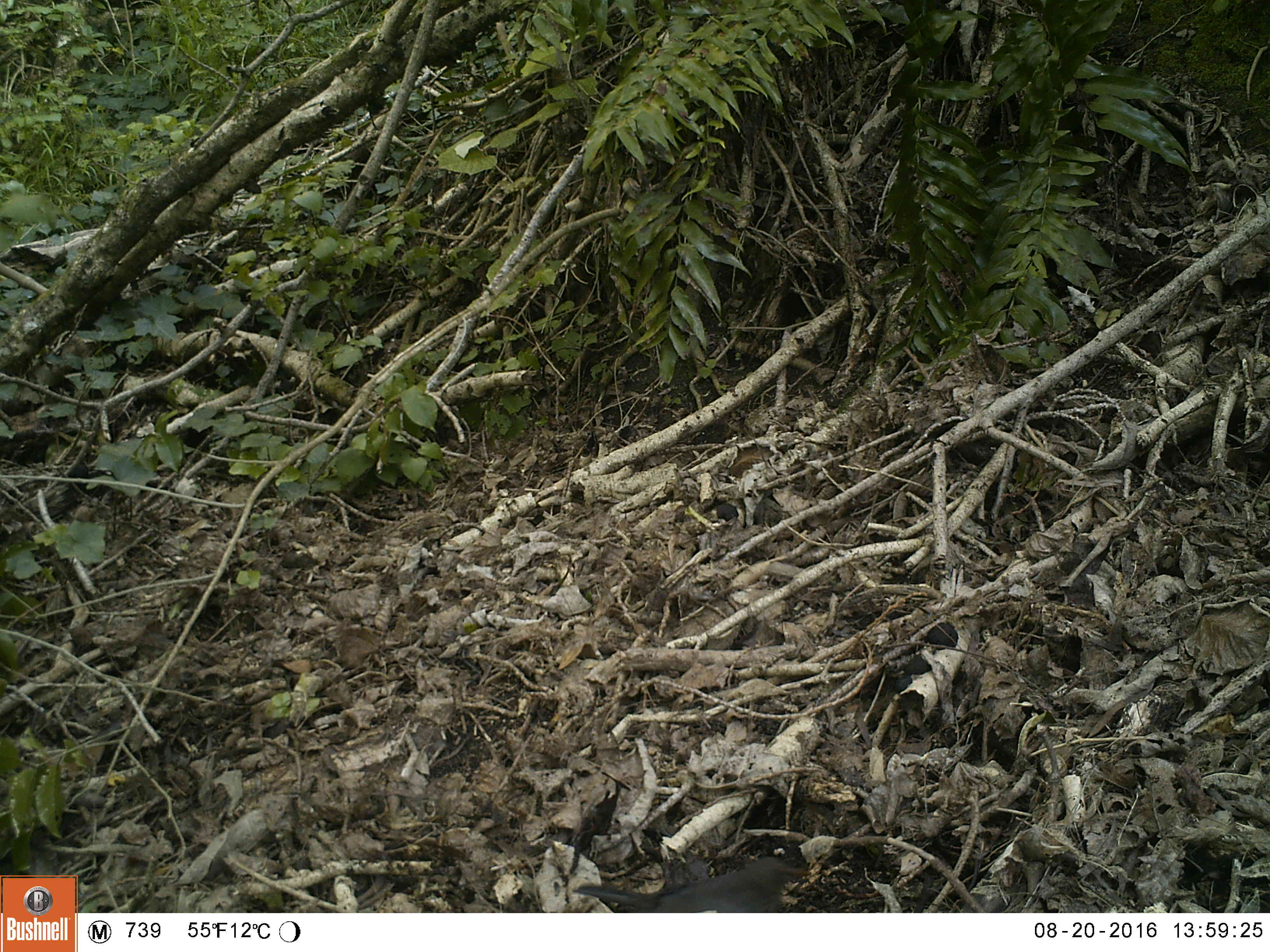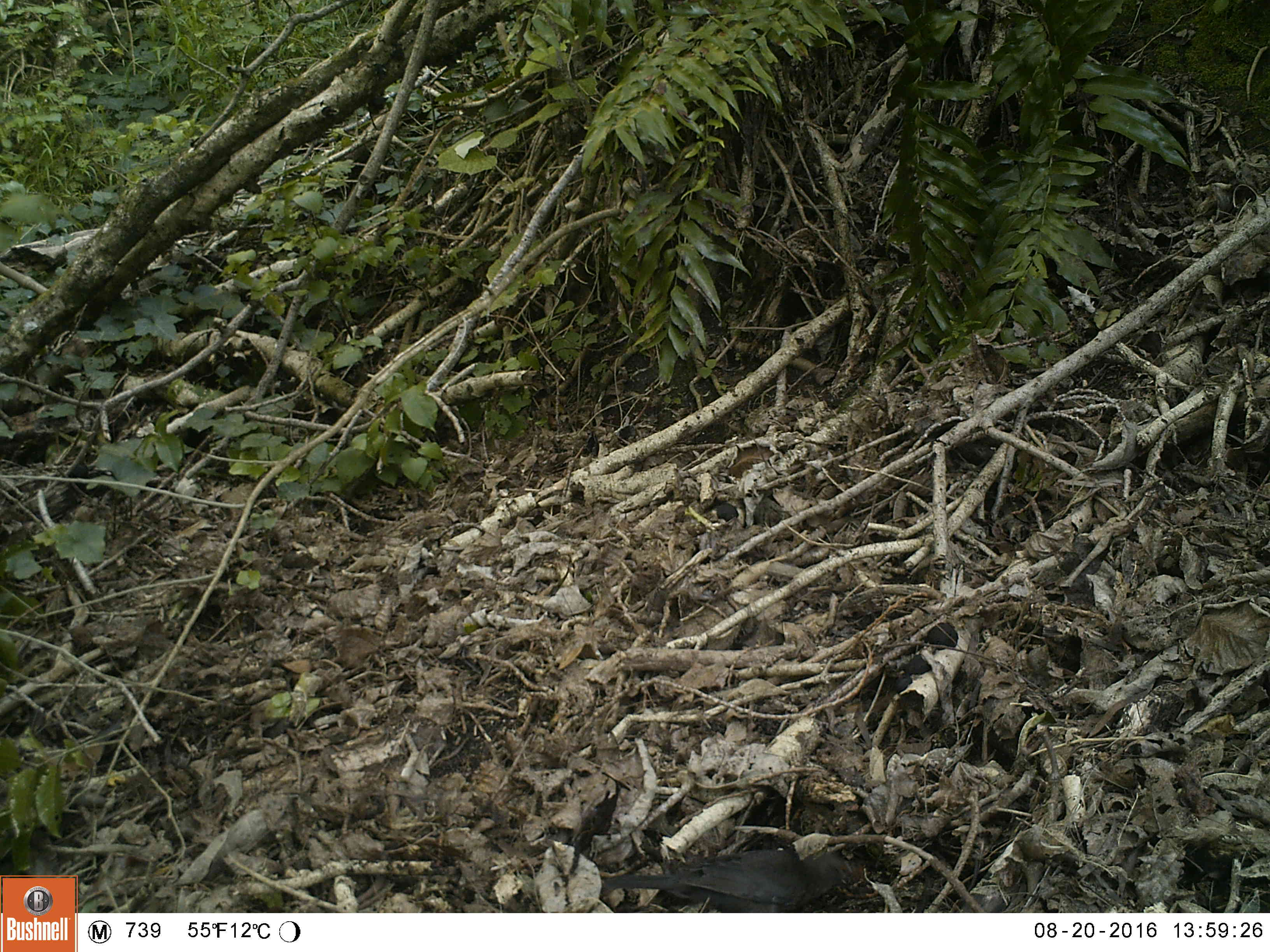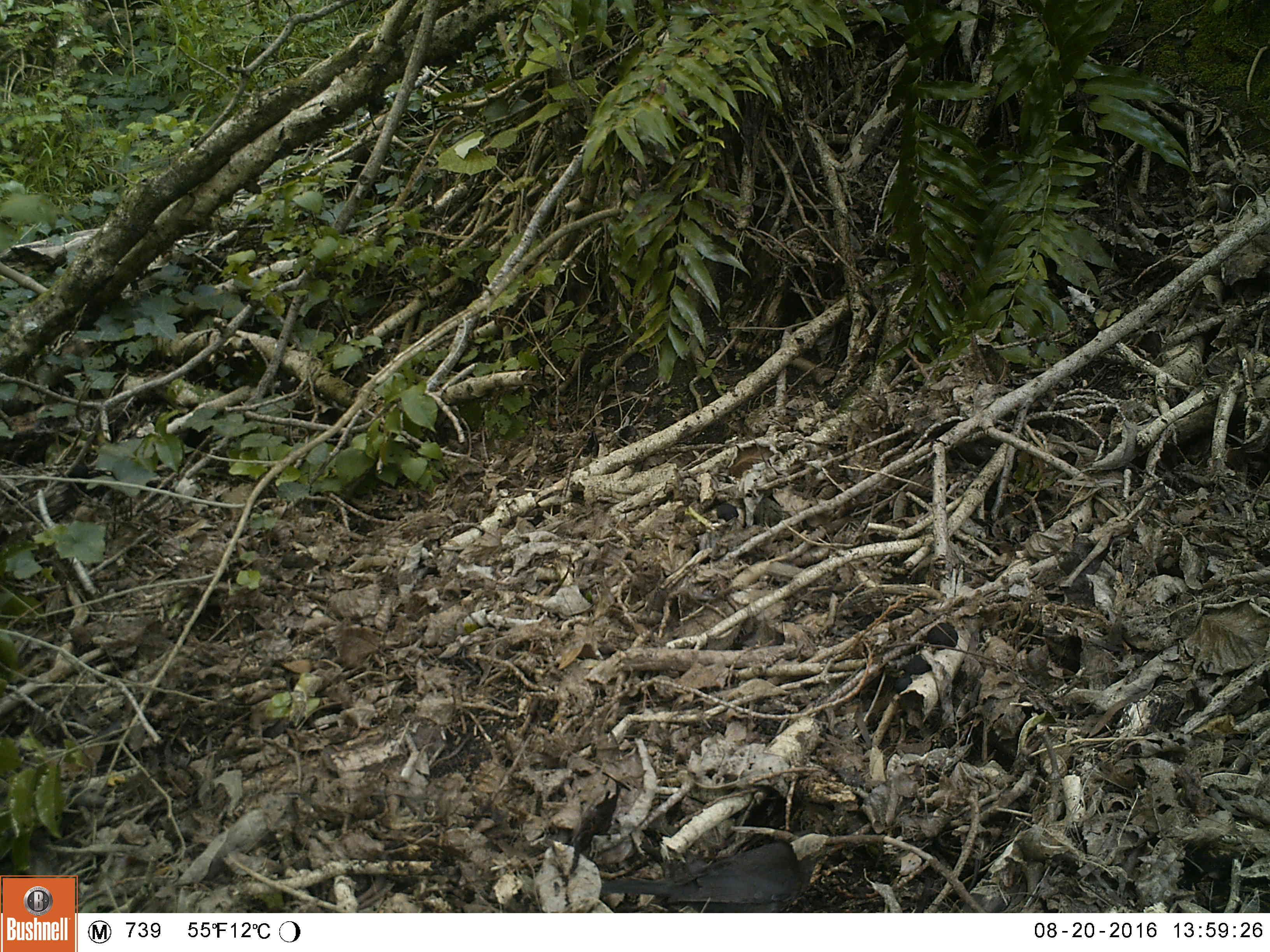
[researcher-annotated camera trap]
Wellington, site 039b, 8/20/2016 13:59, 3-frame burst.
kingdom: Animalia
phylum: Chordata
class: Aves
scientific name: Aves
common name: bird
Bird (Aves).